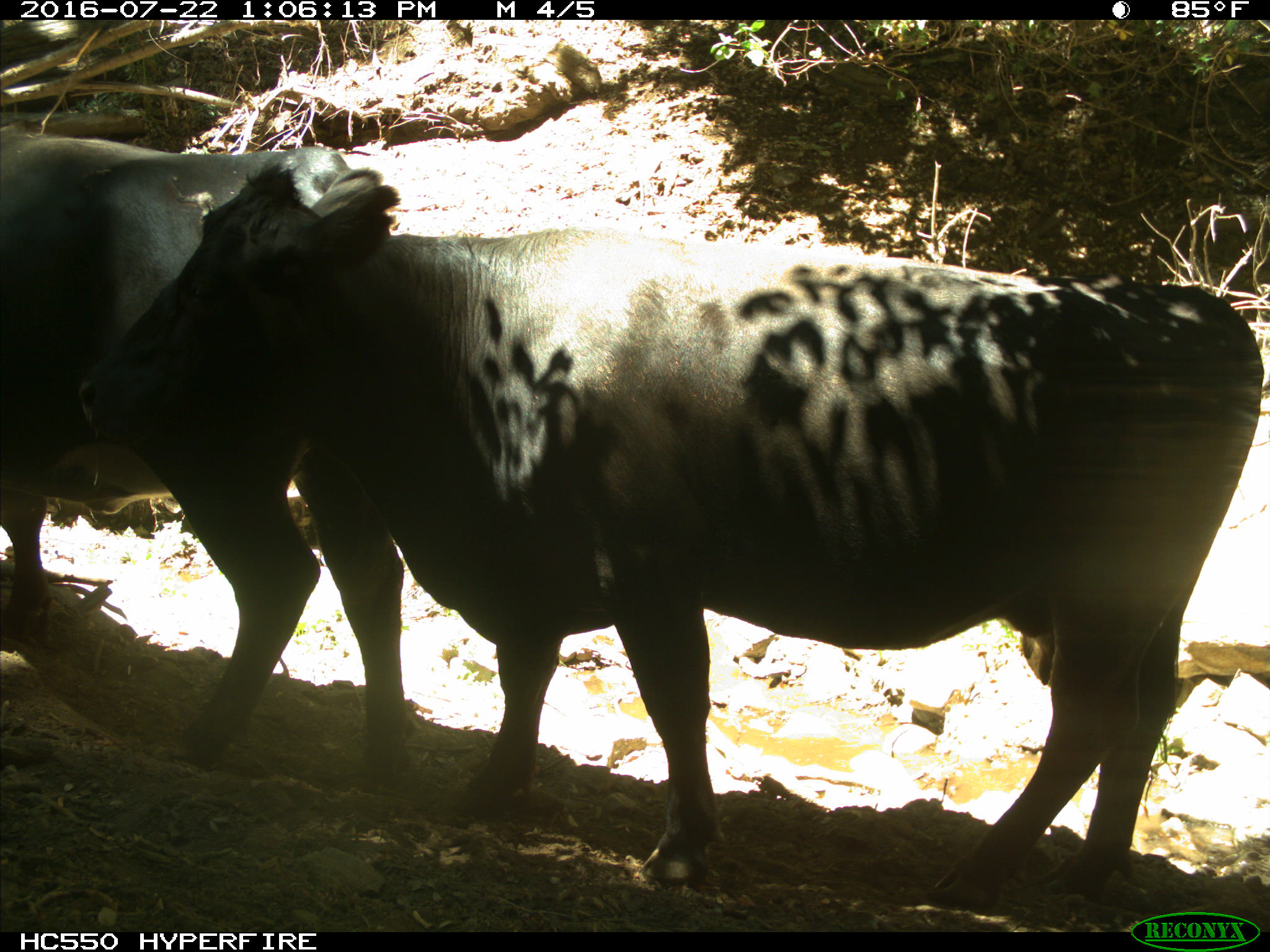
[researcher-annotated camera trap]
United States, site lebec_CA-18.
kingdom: Animalia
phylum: Chordata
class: Mammalia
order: Artiodactyla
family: Bovidae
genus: Bos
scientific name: Bos taurus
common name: domestic cow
Bos taurus (domestic cow).